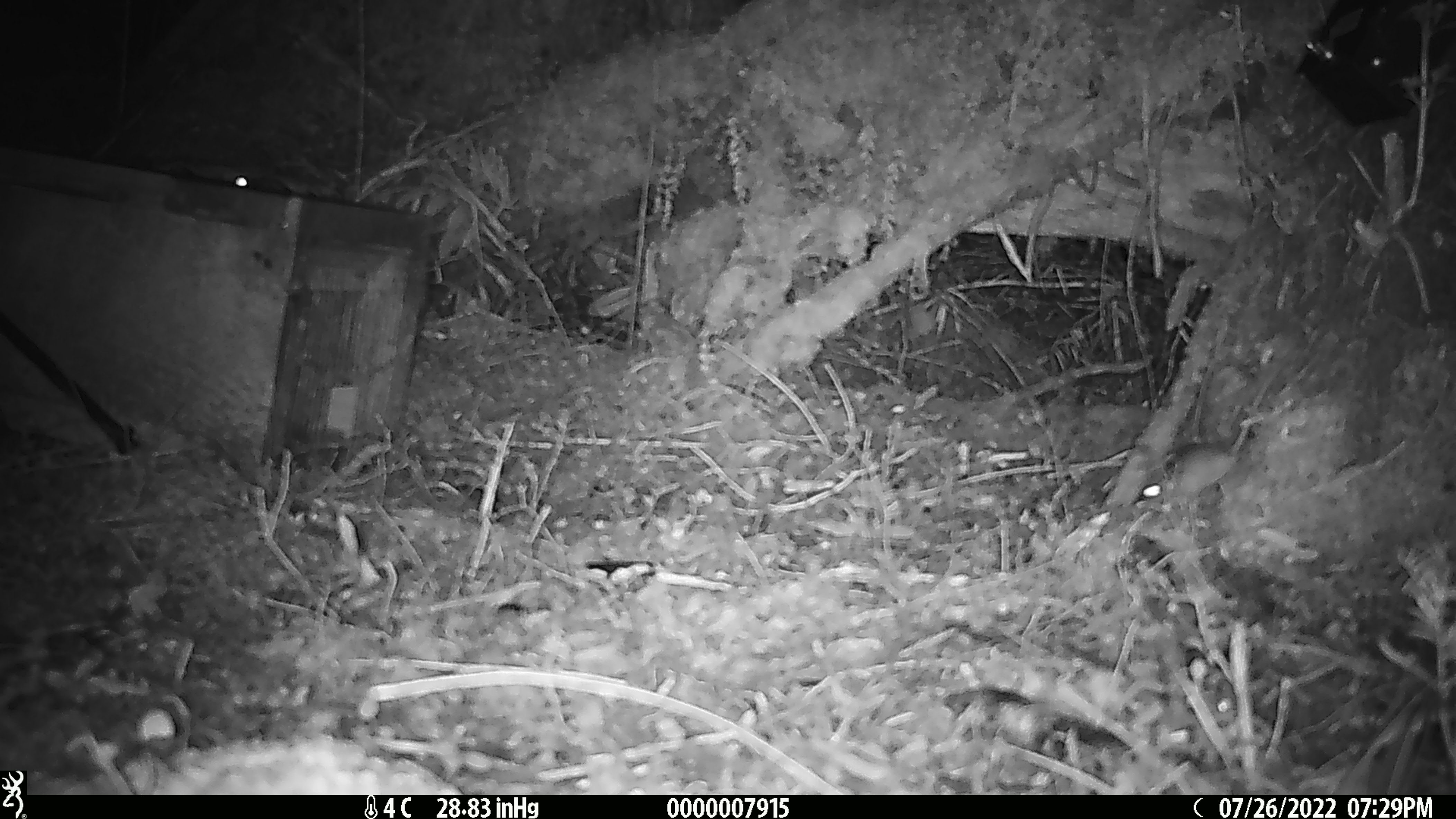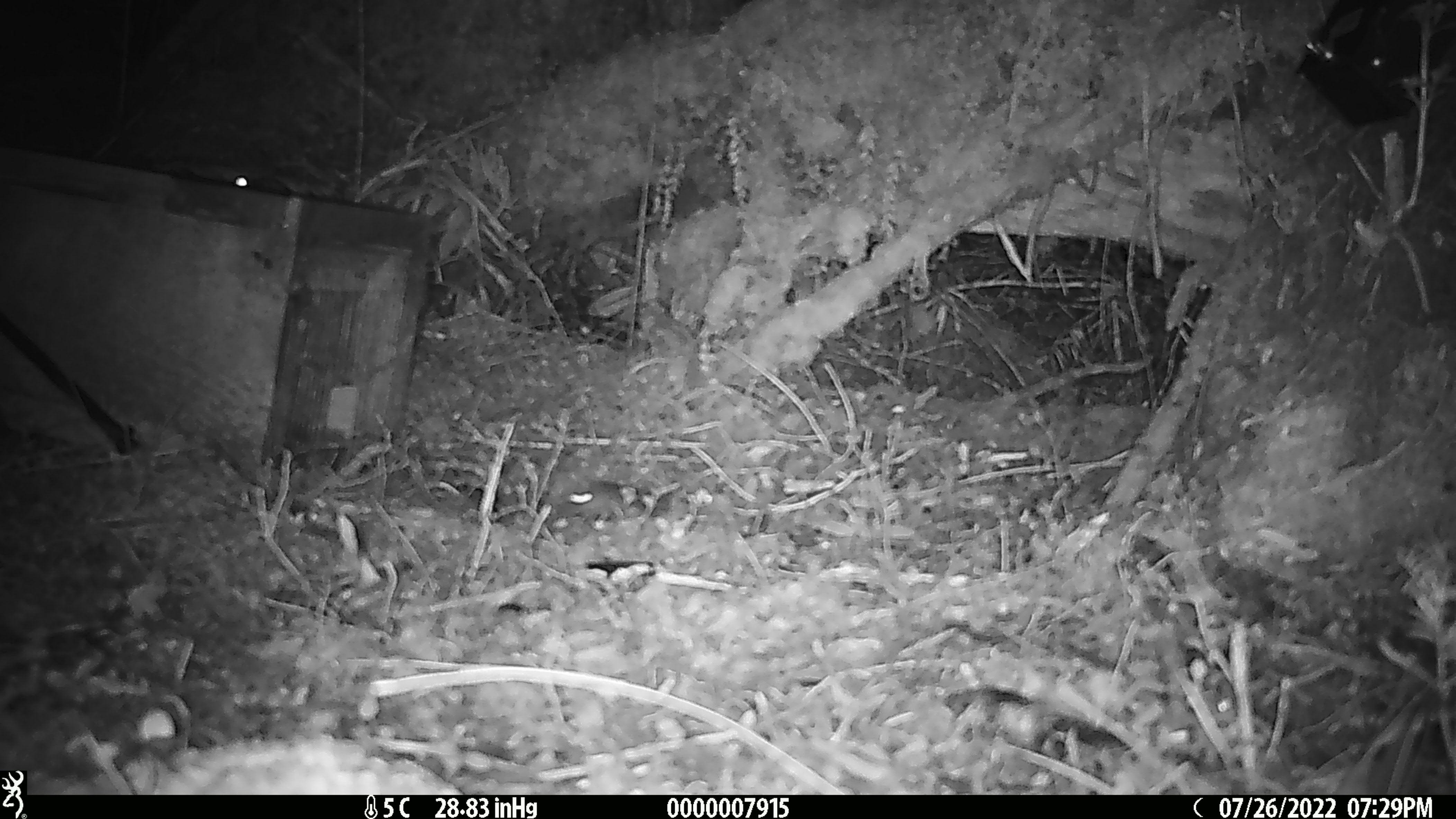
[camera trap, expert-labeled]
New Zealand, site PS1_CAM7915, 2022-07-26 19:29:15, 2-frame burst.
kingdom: Animalia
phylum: Chordata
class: Mammalia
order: Rodentia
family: Muridae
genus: Mus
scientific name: Mus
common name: mouse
Mouse (Mus).